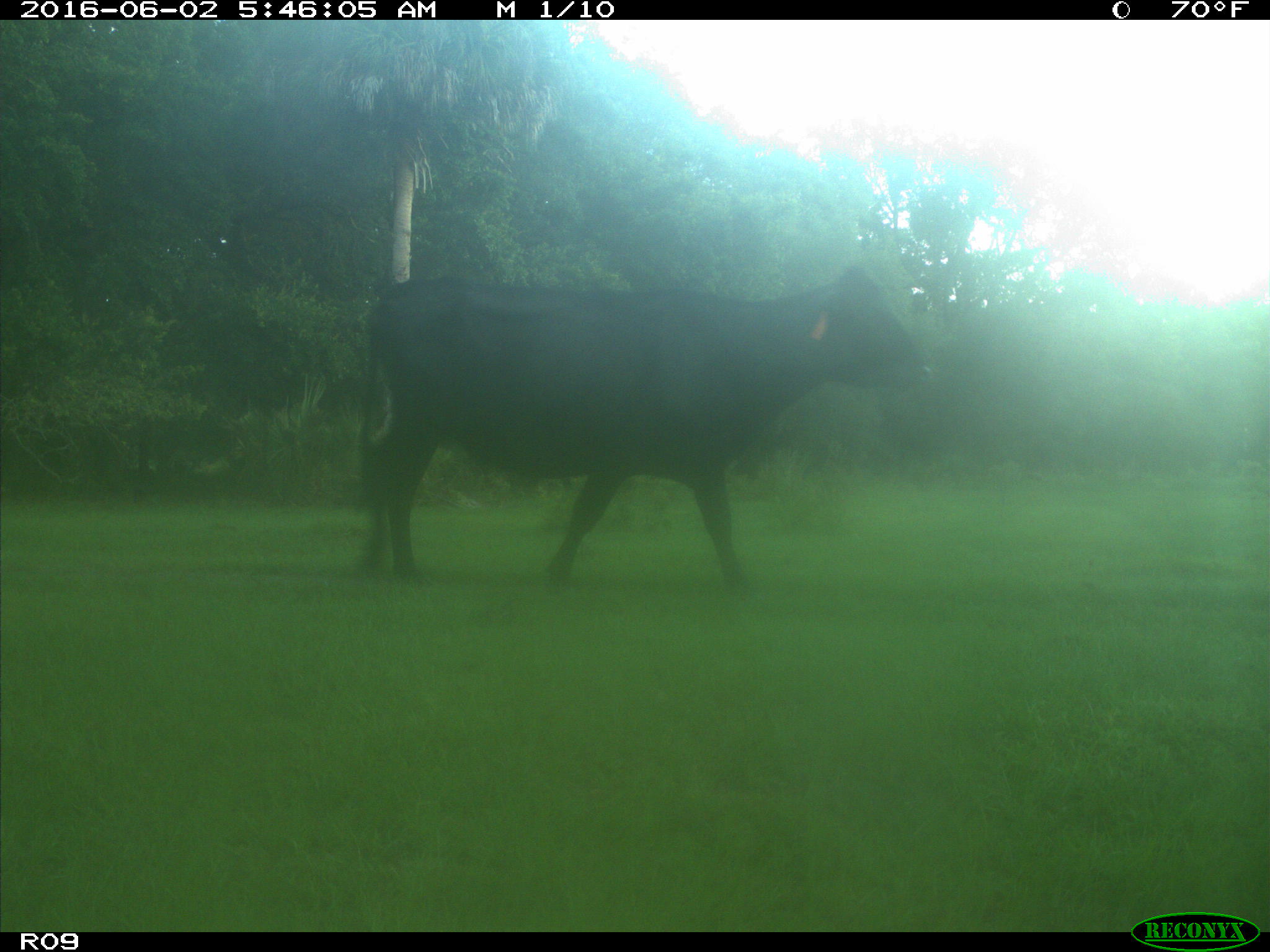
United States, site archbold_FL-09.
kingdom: Animalia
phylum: Chordata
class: Mammalia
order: Artiodactyla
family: Bovidae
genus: Bos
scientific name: Bos taurus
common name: domestic cow